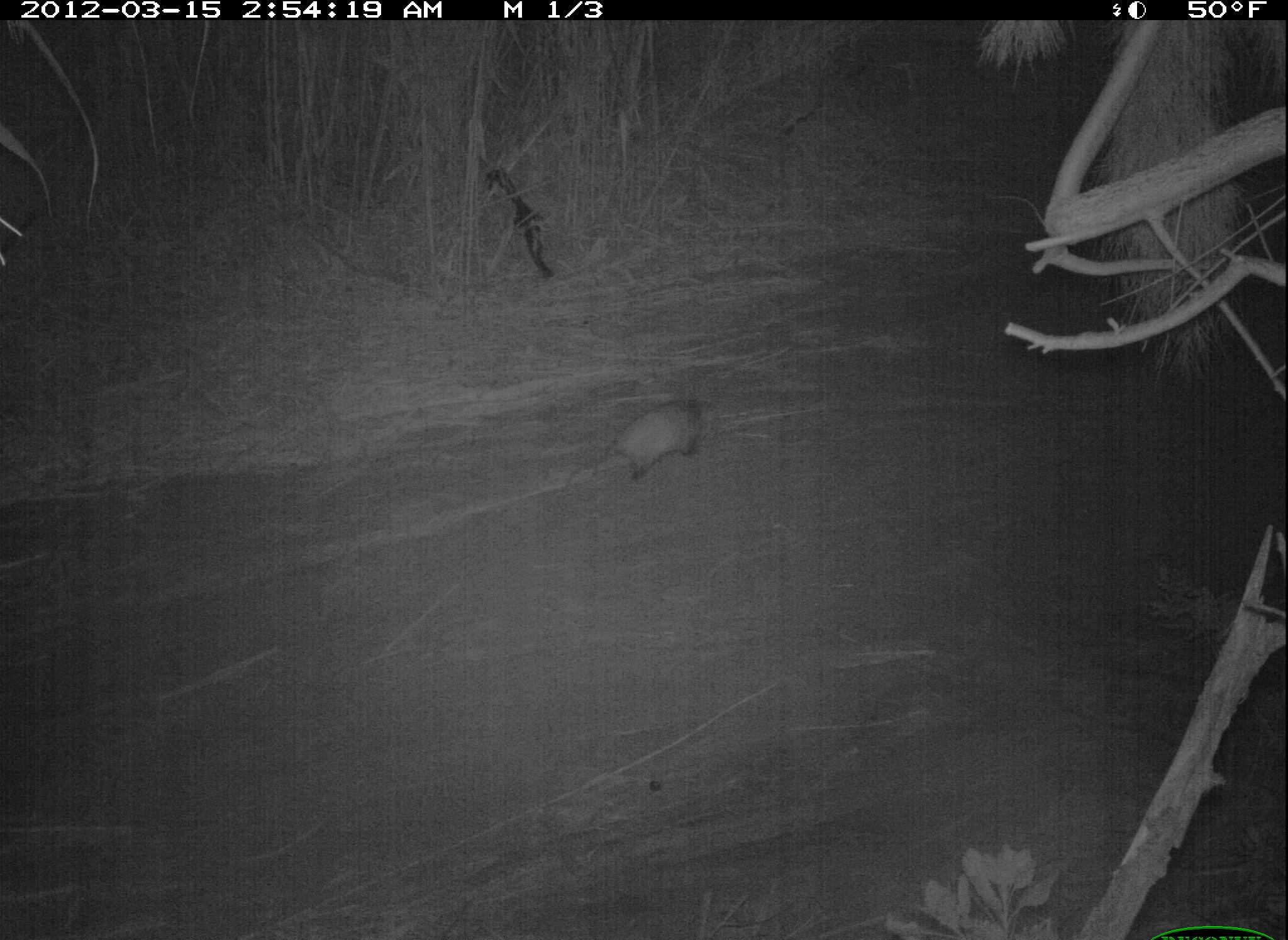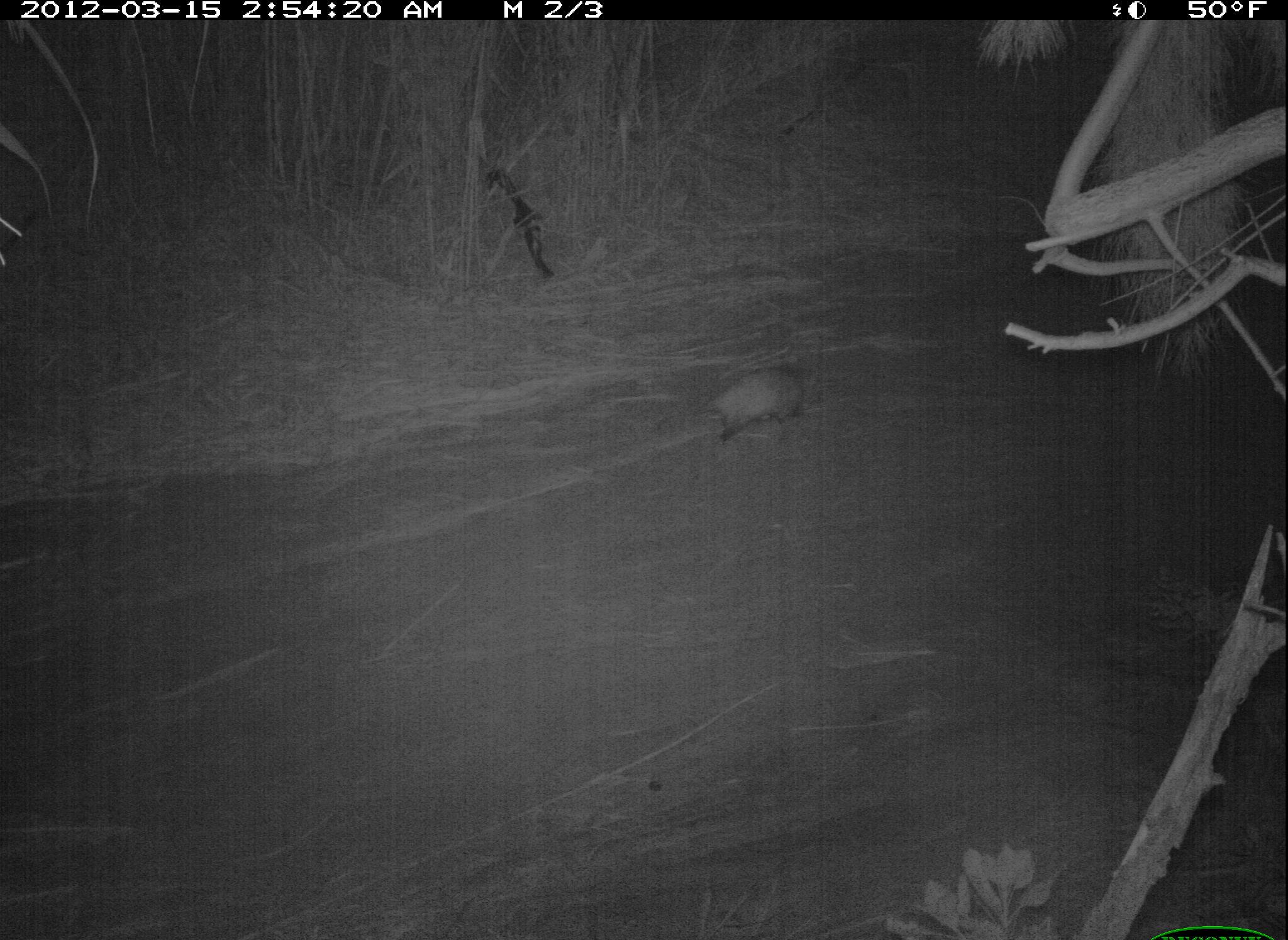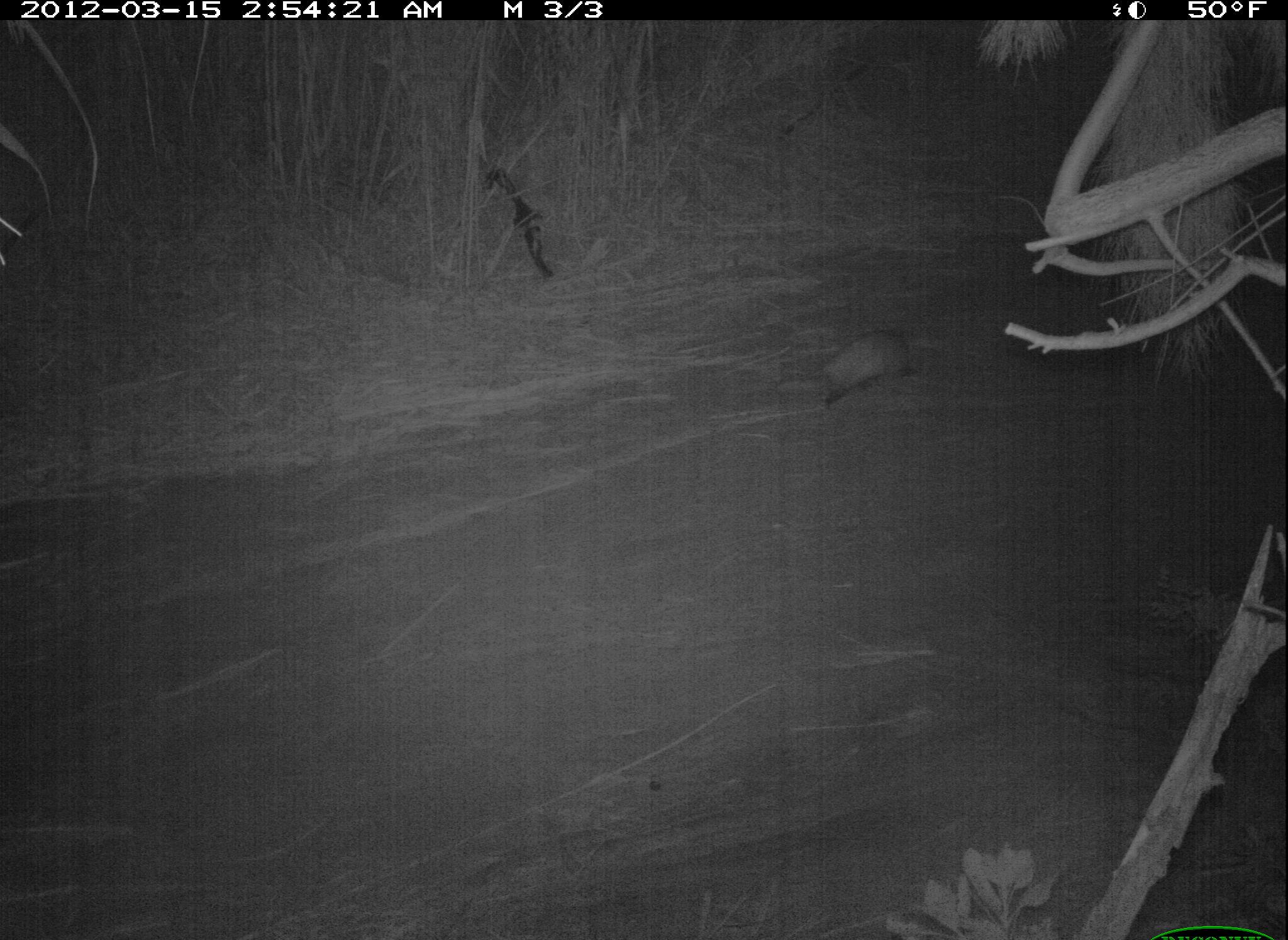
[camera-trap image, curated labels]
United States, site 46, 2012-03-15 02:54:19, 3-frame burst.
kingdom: Animalia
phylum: Chordata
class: Mammalia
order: Didelphimorphia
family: Didelphidae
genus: Didelphis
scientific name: Didelphis virginiana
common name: virginia opossum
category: opossum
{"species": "opossum (virginia opossum) (Didelphis virginiana)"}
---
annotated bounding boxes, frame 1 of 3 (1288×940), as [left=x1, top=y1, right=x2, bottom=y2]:
opossum: [left=555, top=379, right=736, bottom=496]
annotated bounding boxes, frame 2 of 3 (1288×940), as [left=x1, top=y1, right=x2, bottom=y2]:
opossum: [left=671, top=351, right=821, bottom=443]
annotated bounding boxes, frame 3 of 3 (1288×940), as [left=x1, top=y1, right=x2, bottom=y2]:
opossum: [left=784, top=314, right=931, bottom=416]